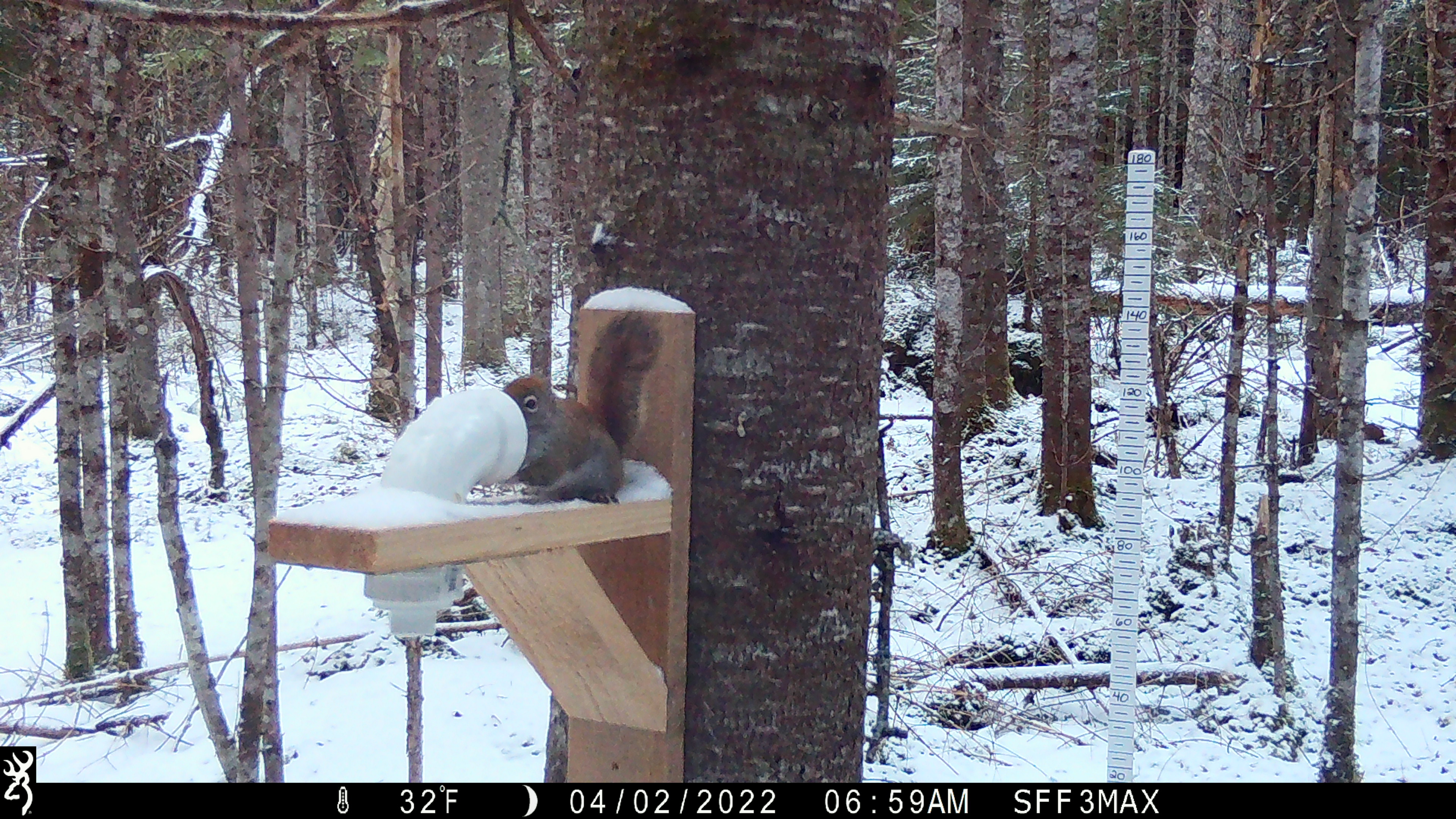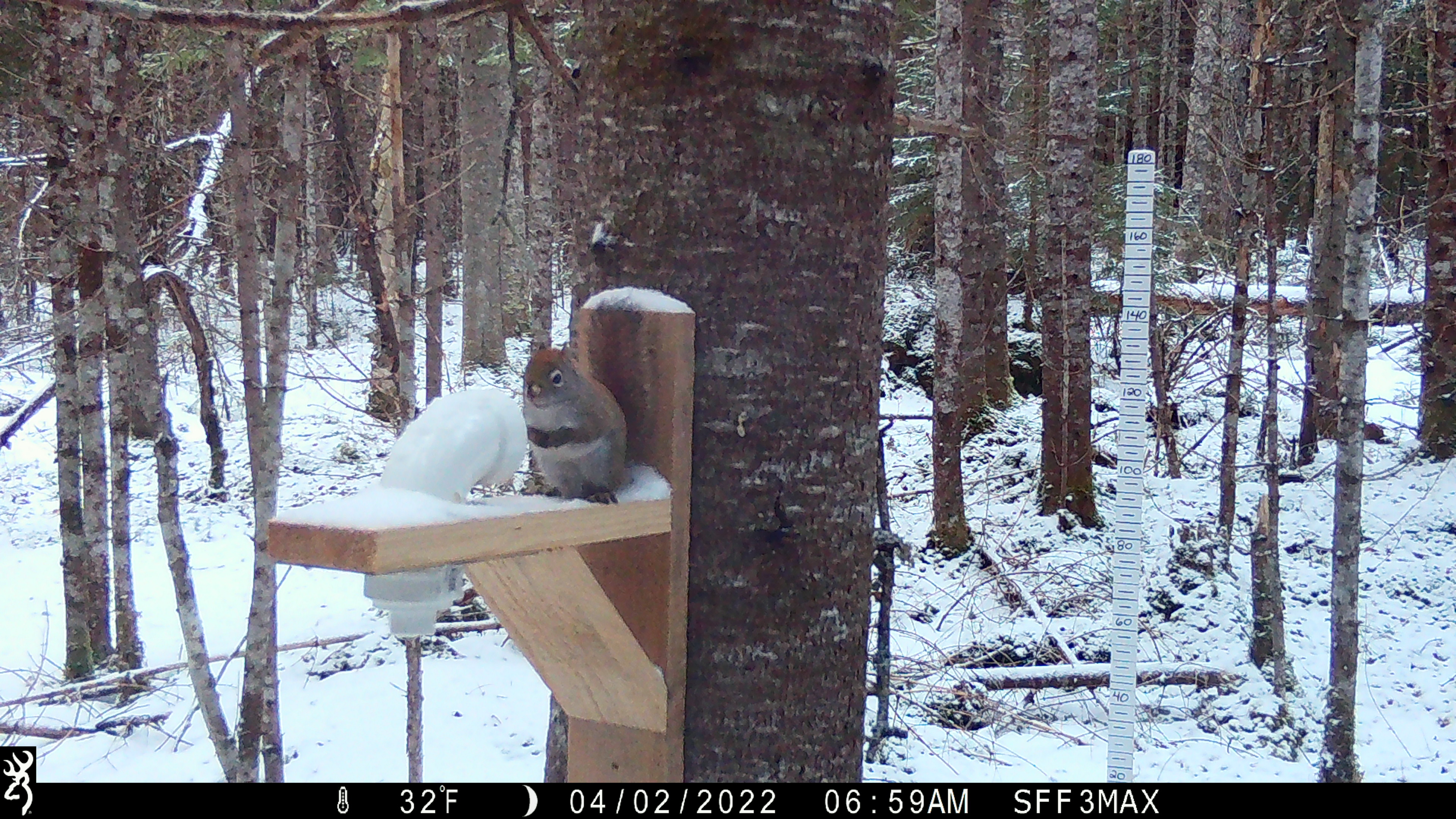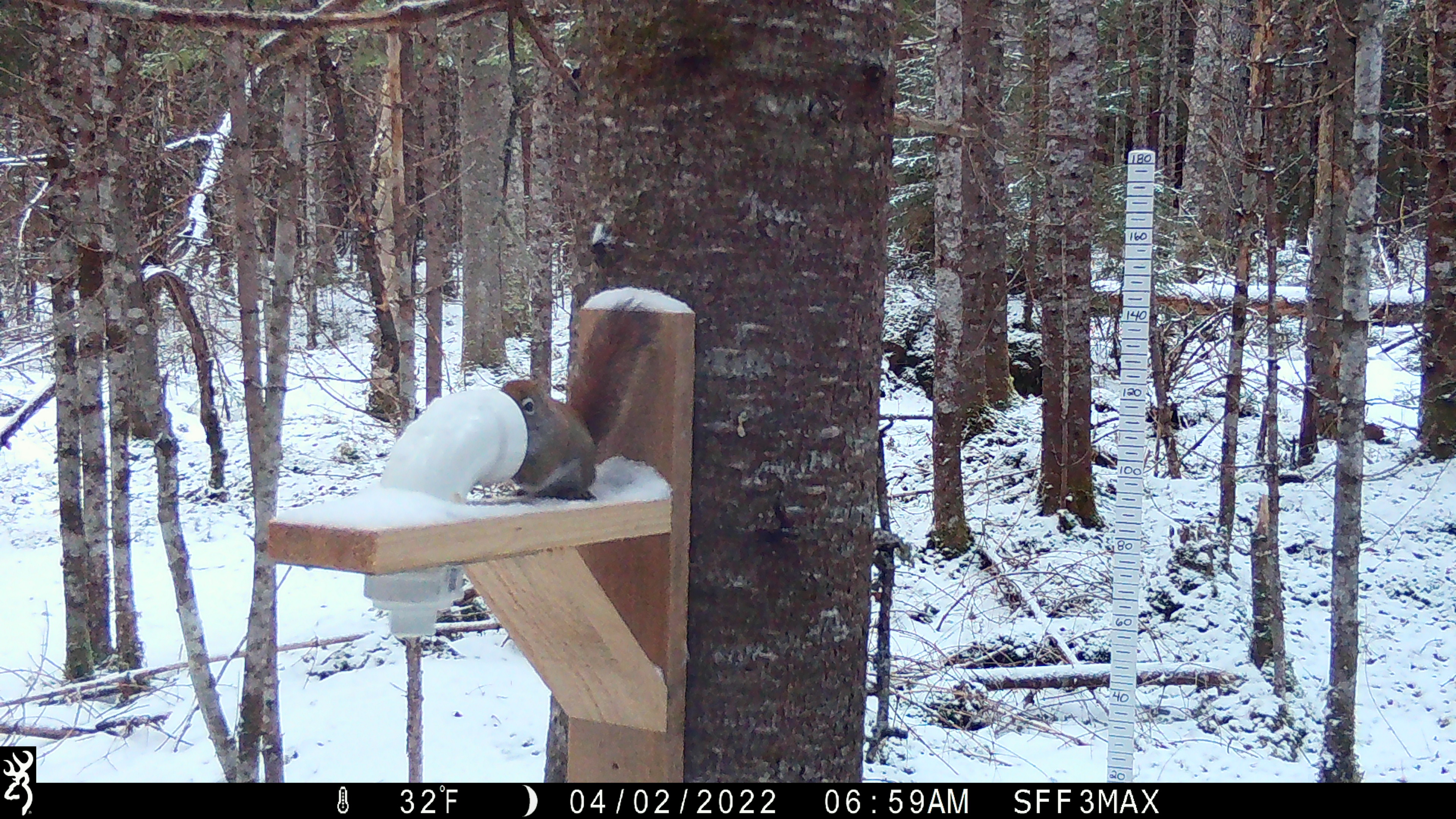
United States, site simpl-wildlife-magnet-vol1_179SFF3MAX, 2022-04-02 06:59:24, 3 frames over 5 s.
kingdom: Animalia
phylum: Chordata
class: Mammalia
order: Rodentia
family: Sciuridae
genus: Tamiasciurus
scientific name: Tamiasciurus hudsonicus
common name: red squirrel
Red squirrel (Tamiasciurus hudsonicus).